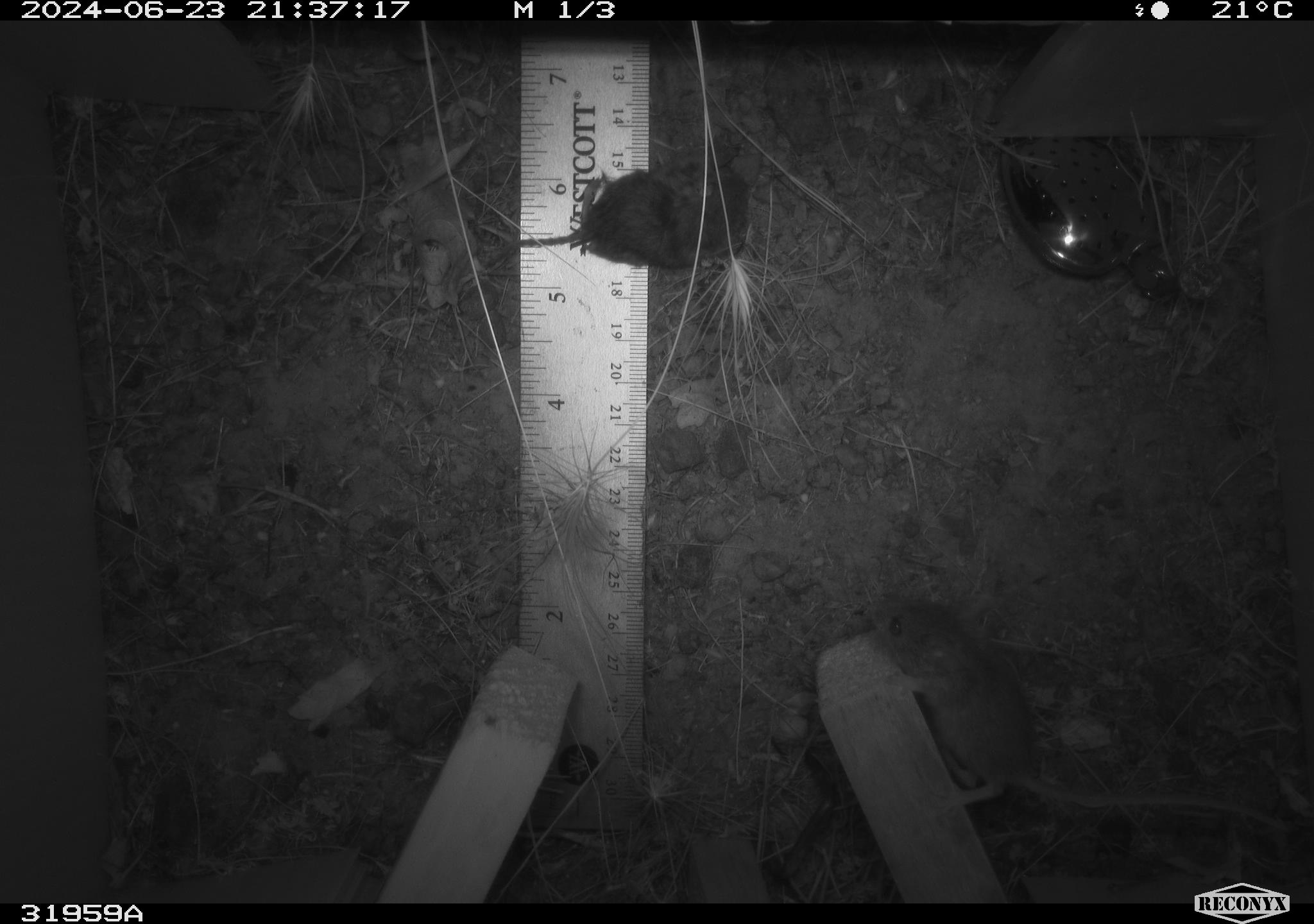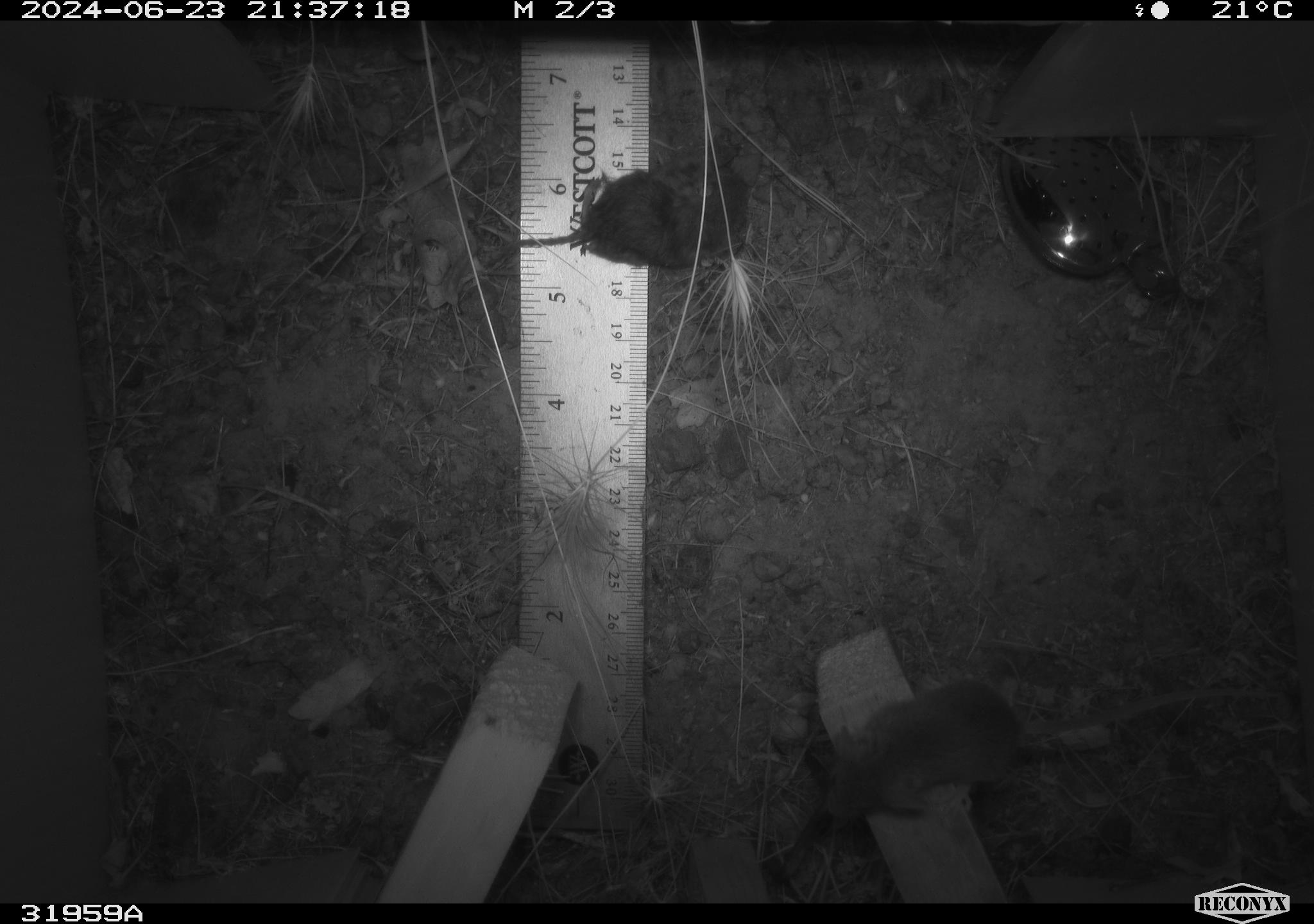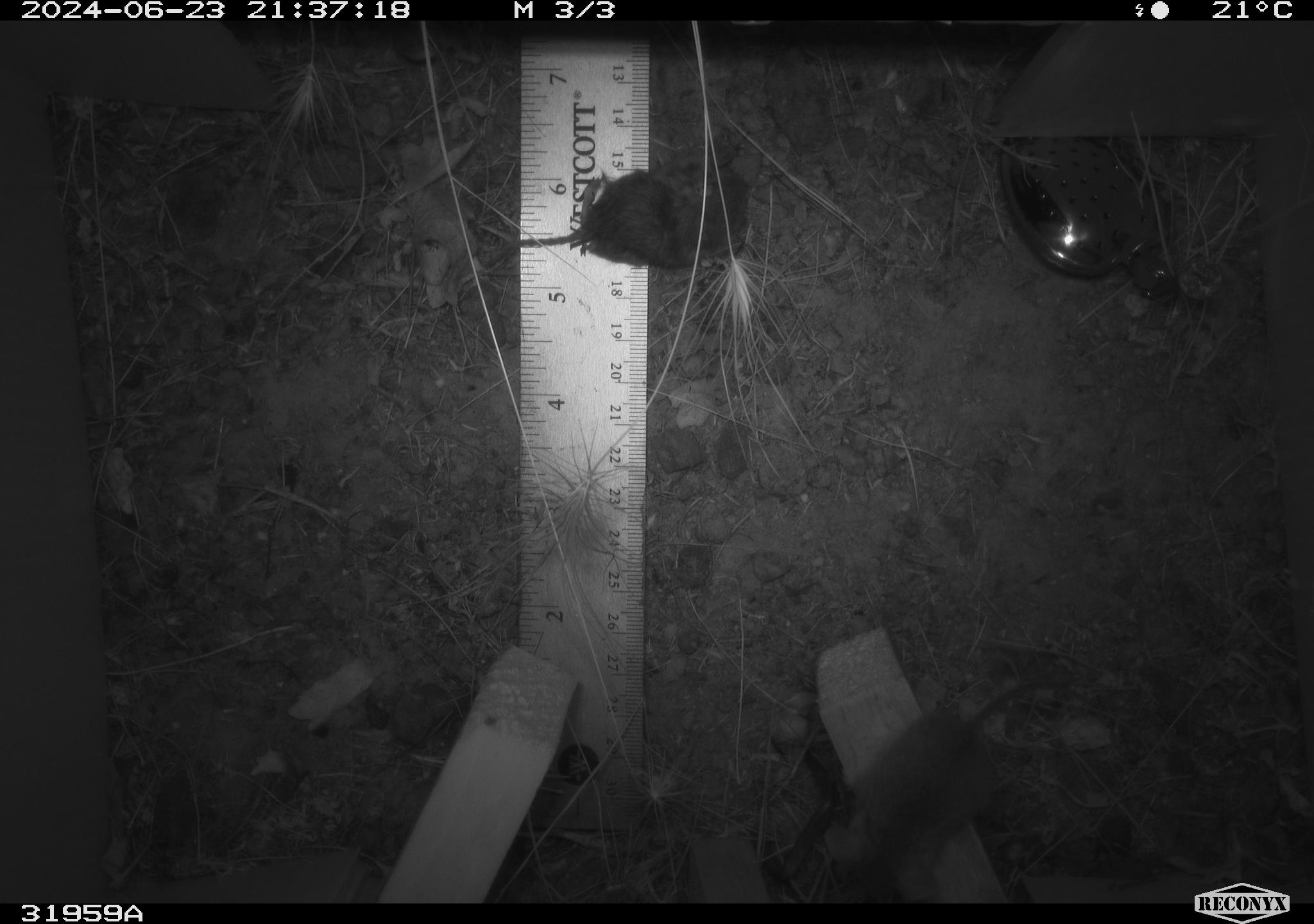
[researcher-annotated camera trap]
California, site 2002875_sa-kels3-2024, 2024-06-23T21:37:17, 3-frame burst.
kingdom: Animalia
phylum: Chordata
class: Mammalia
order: Rodentia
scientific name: Rodentia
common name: mouse species